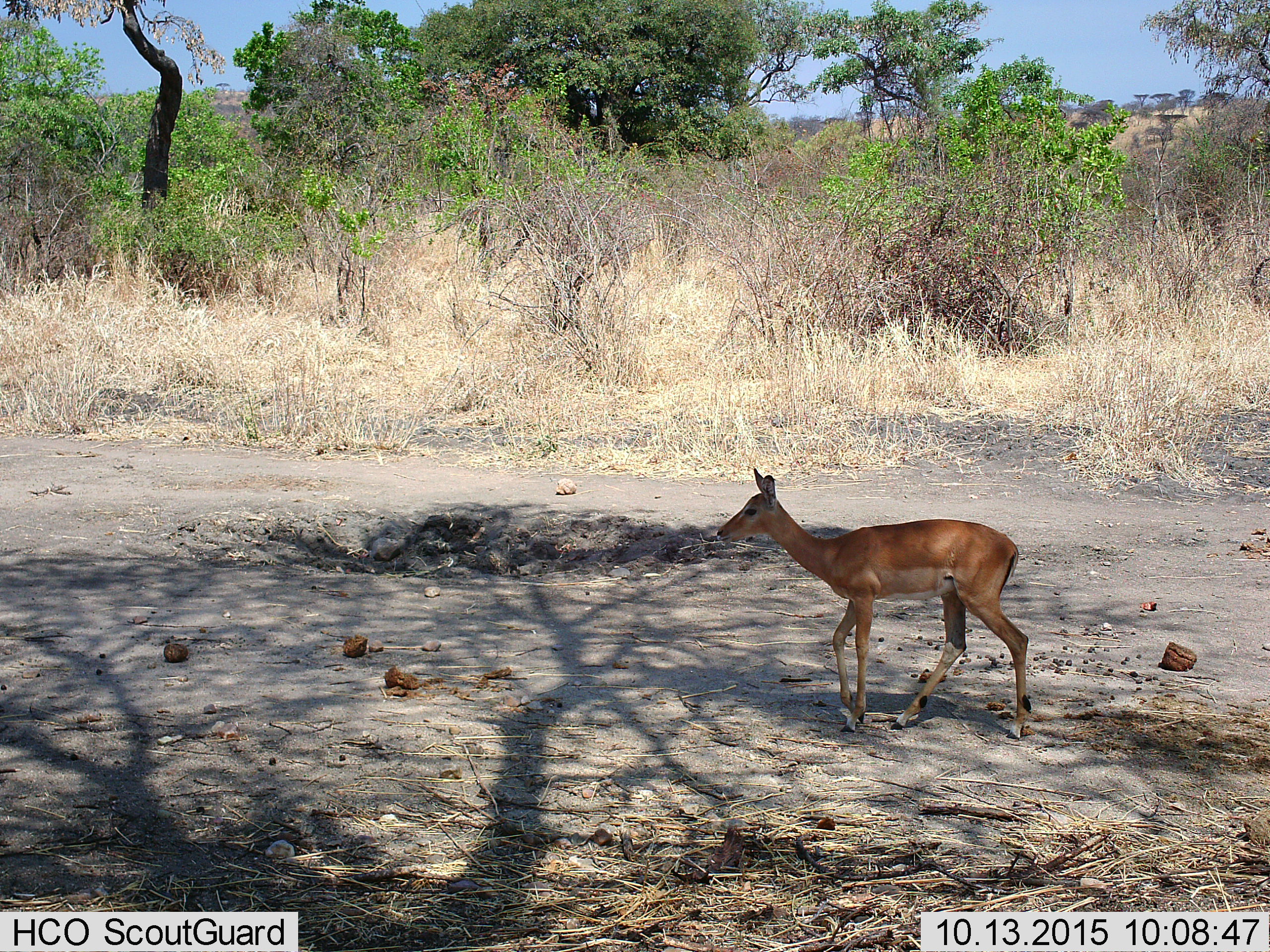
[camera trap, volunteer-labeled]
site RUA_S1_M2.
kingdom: Animalia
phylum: Chordata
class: Mammalia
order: Artiodactyla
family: Bovidae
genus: Aepyceros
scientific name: Aepyceros melampus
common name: impala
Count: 1.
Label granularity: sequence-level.